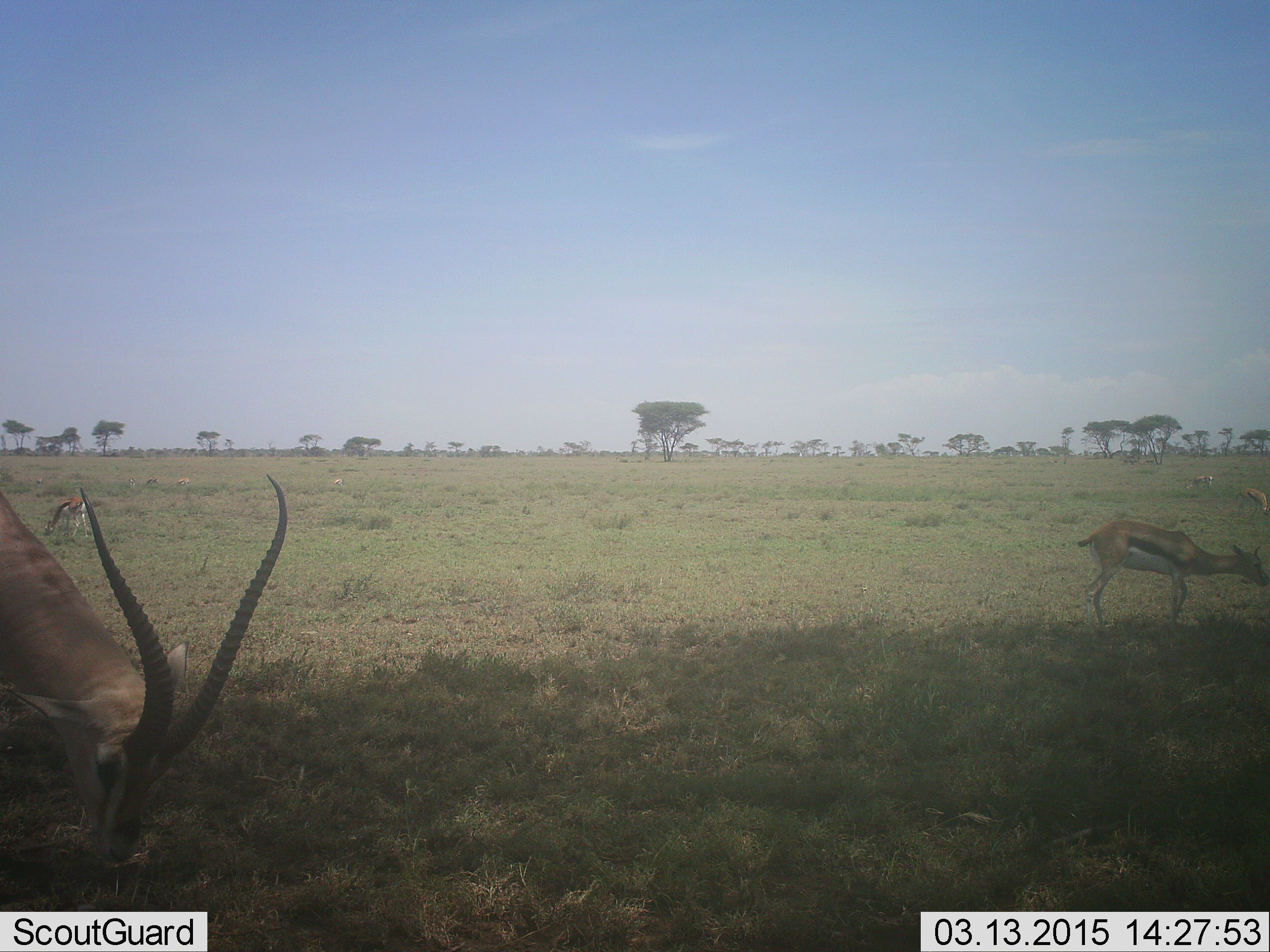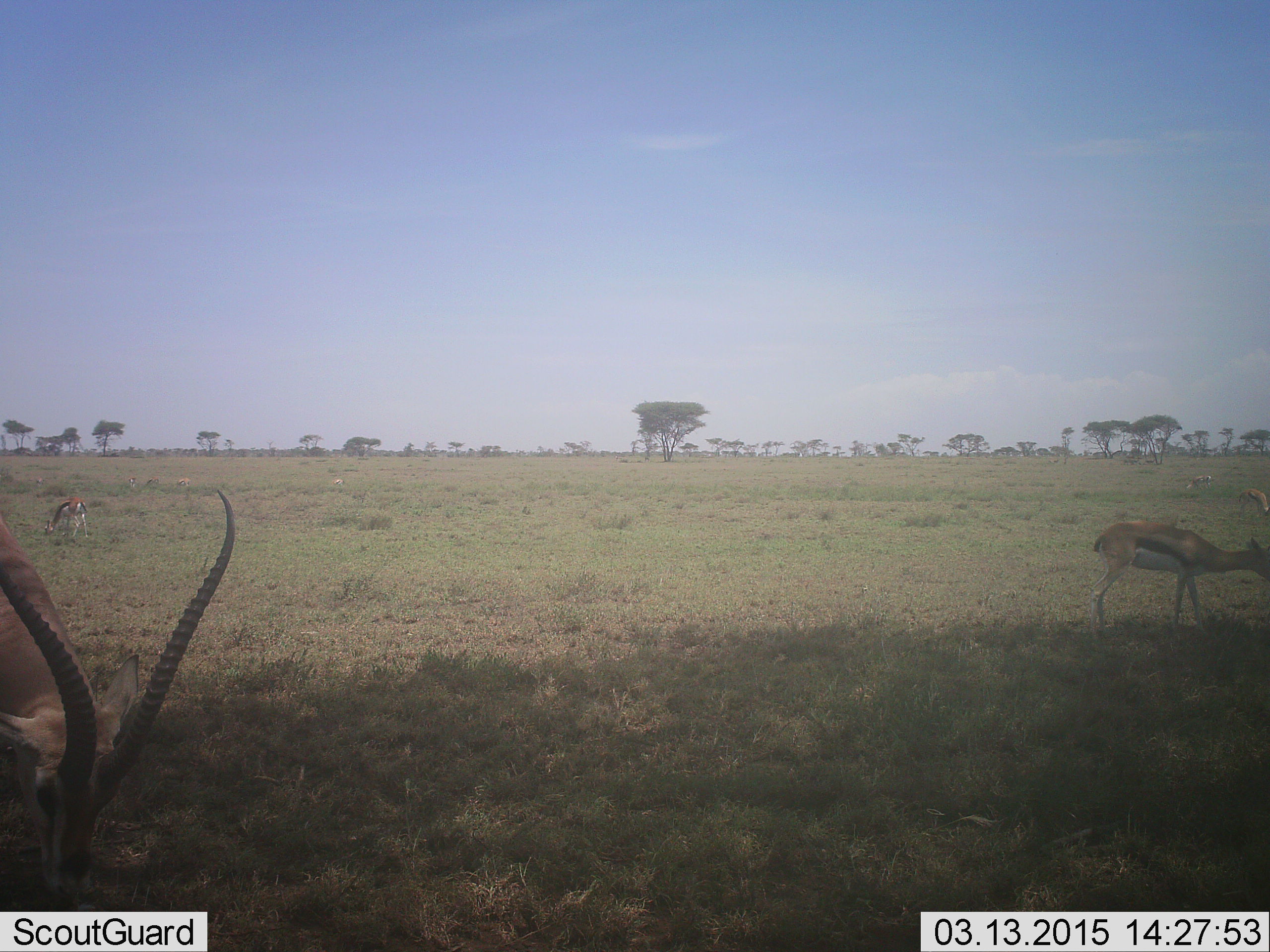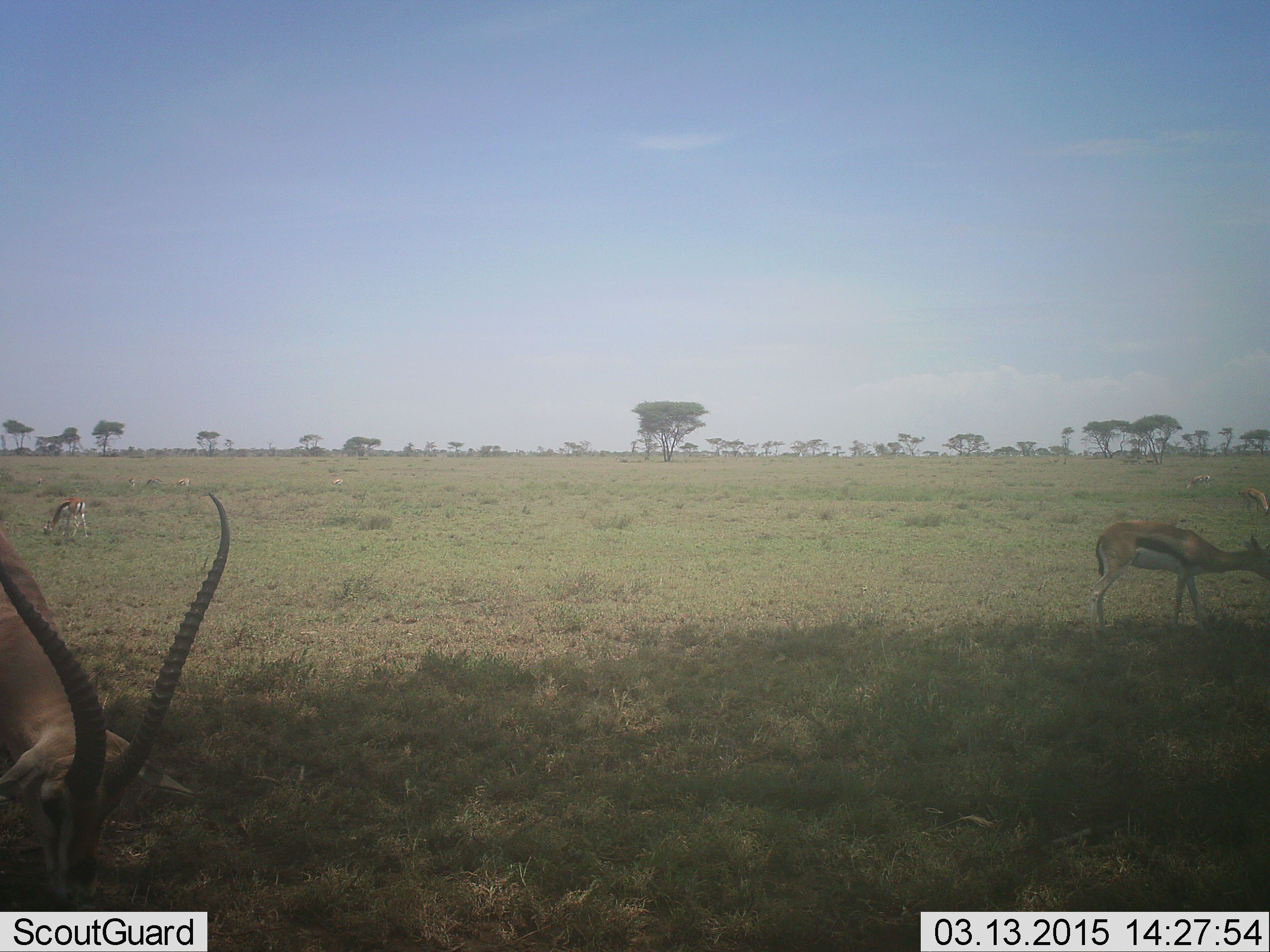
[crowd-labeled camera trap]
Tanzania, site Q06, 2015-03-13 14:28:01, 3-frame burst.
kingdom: Animalia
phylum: Chordata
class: Mammalia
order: Artiodactyla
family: Bovidae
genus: Eudorcas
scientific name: Eudorcas thomsonii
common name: thomson's gazelle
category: gazellethomsons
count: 3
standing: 55%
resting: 0%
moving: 9%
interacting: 0%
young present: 0%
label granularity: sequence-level